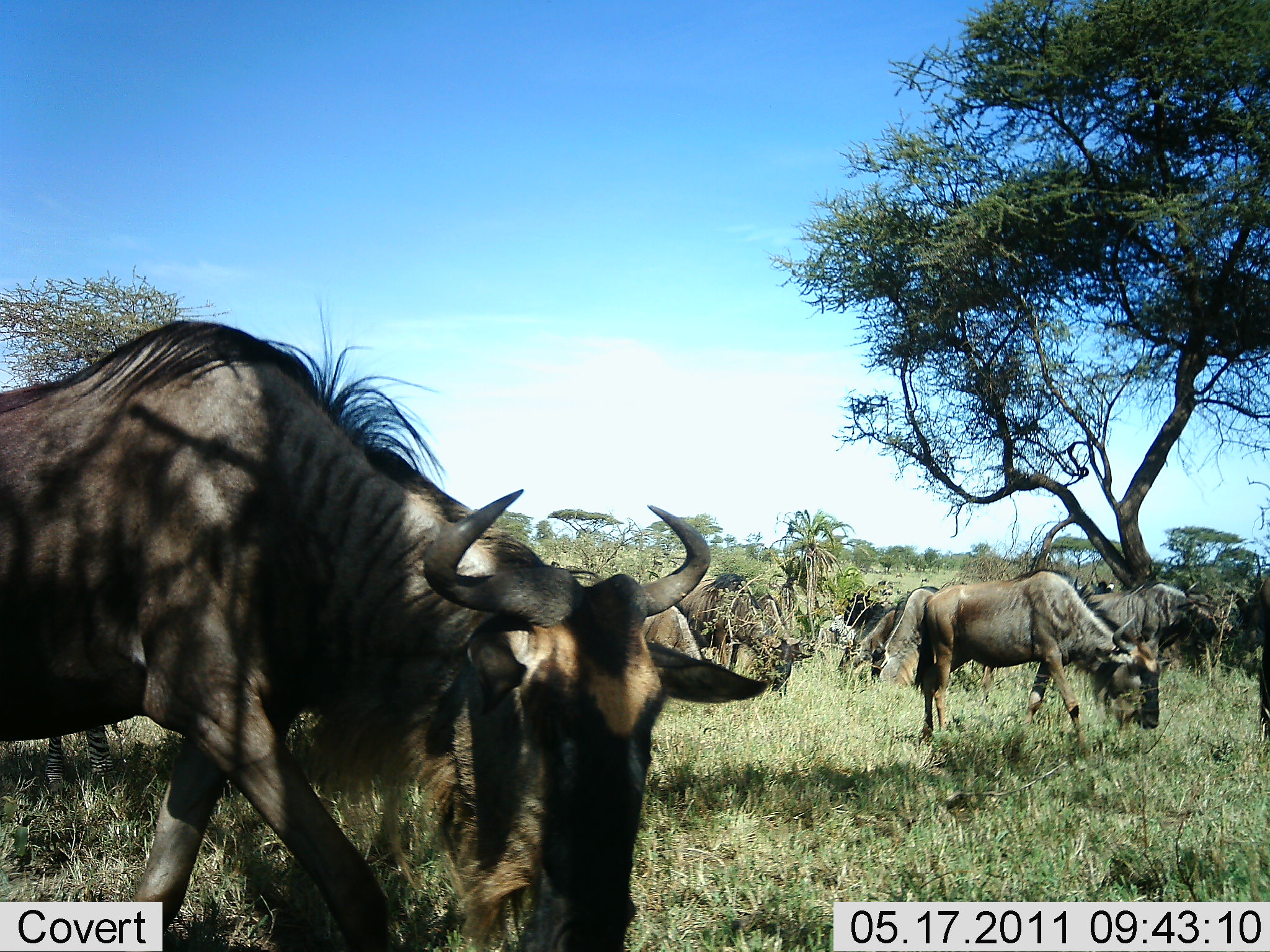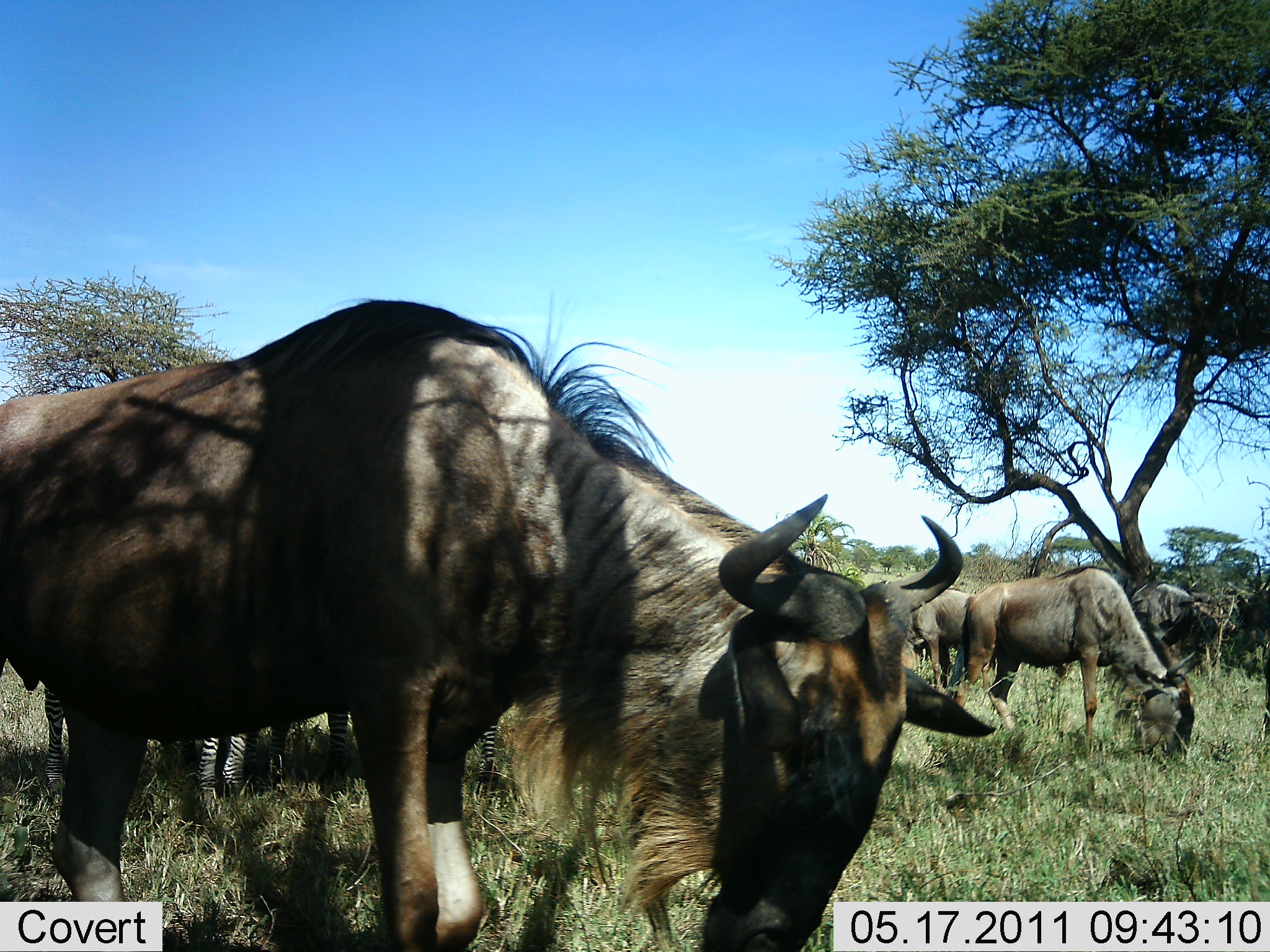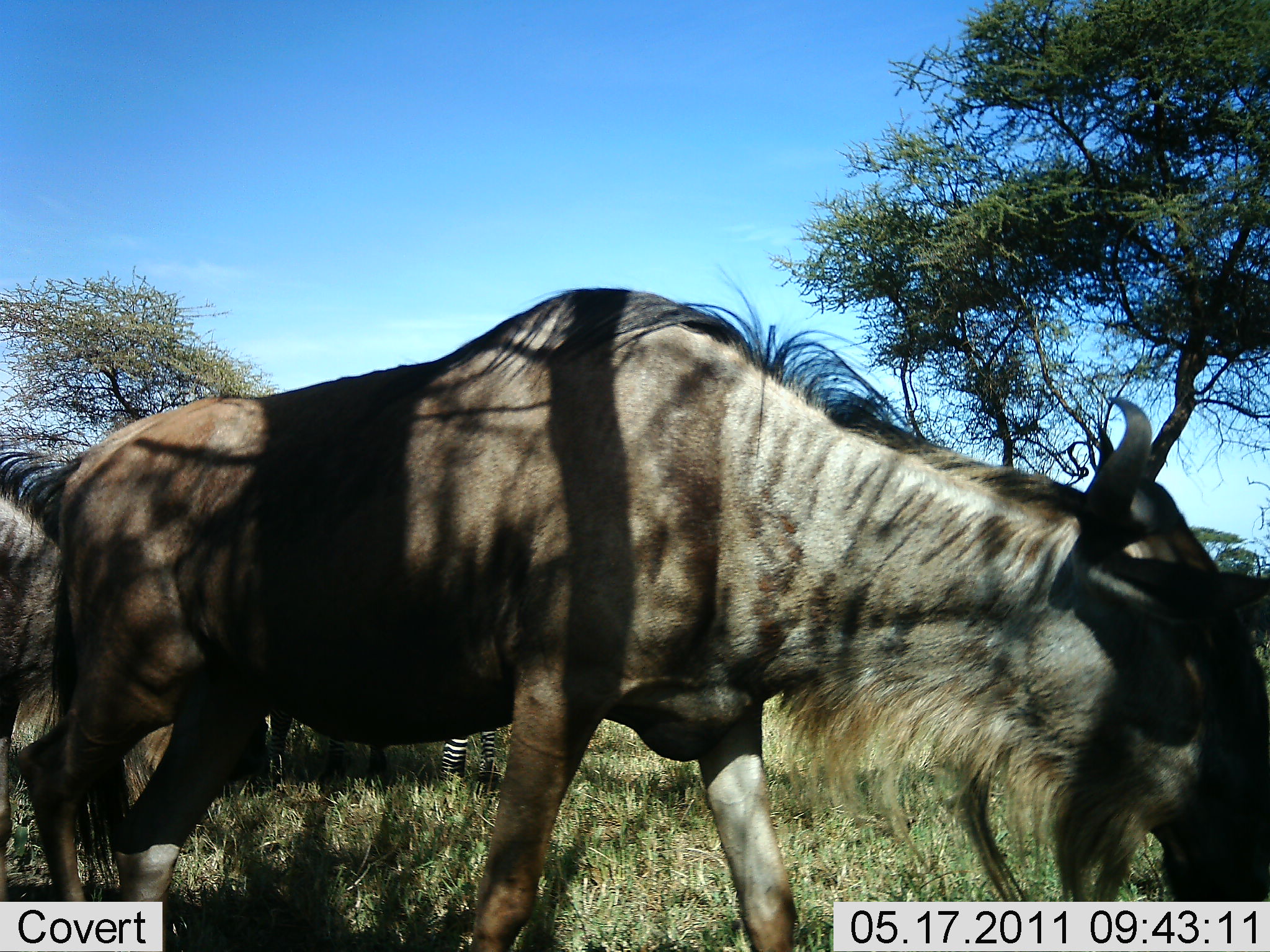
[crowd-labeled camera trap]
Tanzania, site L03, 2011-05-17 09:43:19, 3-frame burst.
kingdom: Animalia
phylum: Chordata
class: Mammalia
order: Artiodactyla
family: Bovidae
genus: Connochaetes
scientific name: Connochaetes taurinus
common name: blue wildebeest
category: wildebeest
Wildebeest (blue wildebeest) (Connochaetes taurinus), count 9. Behavior (volunteer vote fractions): standing 35%, resting 0%, moving 65%, interacting 0%. Young present (vote fraction): 0%. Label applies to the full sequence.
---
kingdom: Animalia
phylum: Chordata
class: Mammalia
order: Perissodactyla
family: Equidae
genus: Equus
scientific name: Equus quagga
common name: plains zebra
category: zebra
Zebra (plains zebra) (Equus quagga), count 1. Behavior (volunteer vote fractions): standing 60%, resting 0%, moving 40%, interacting 0%. Young present (vote fraction): 0%. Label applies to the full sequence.